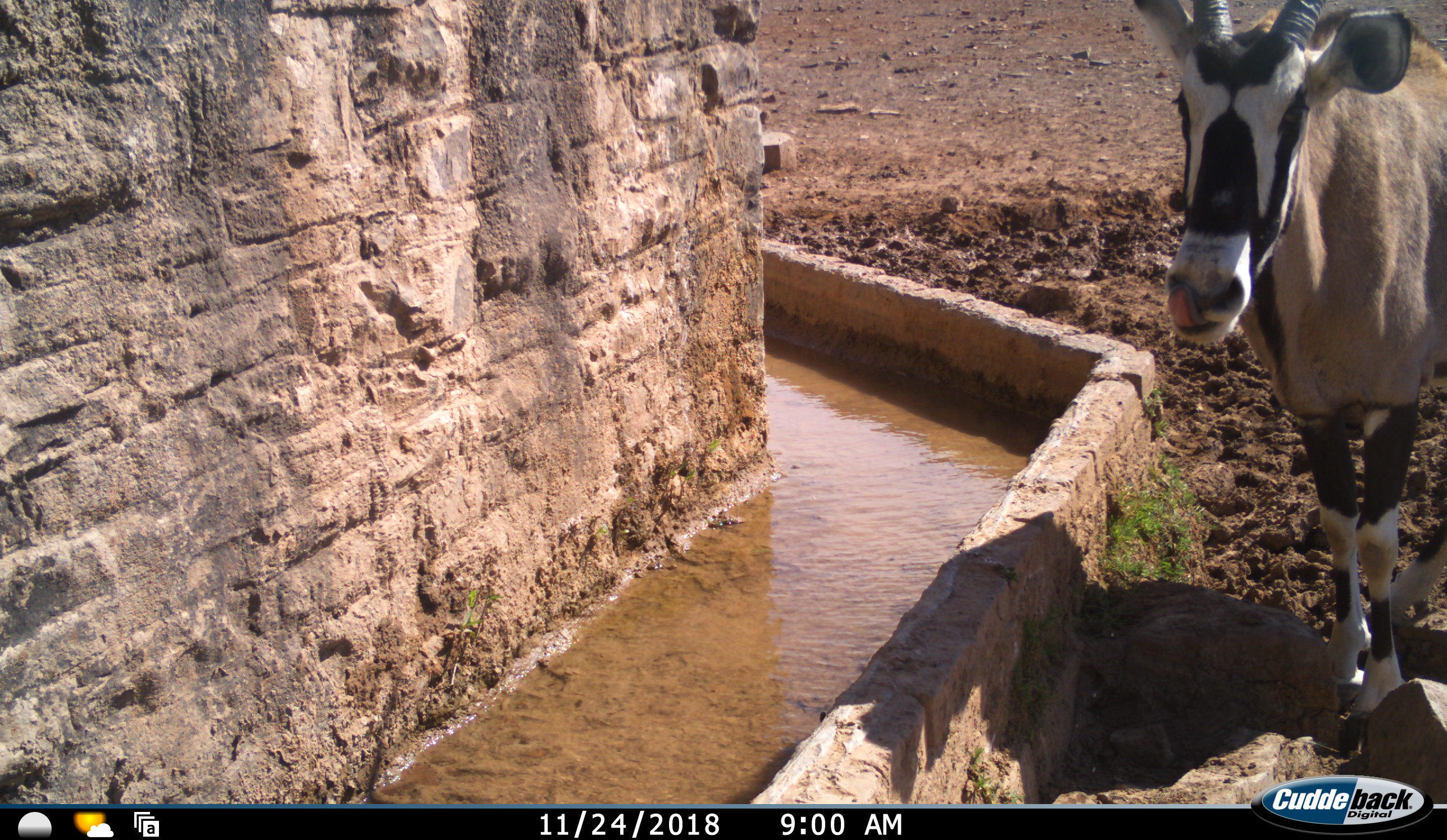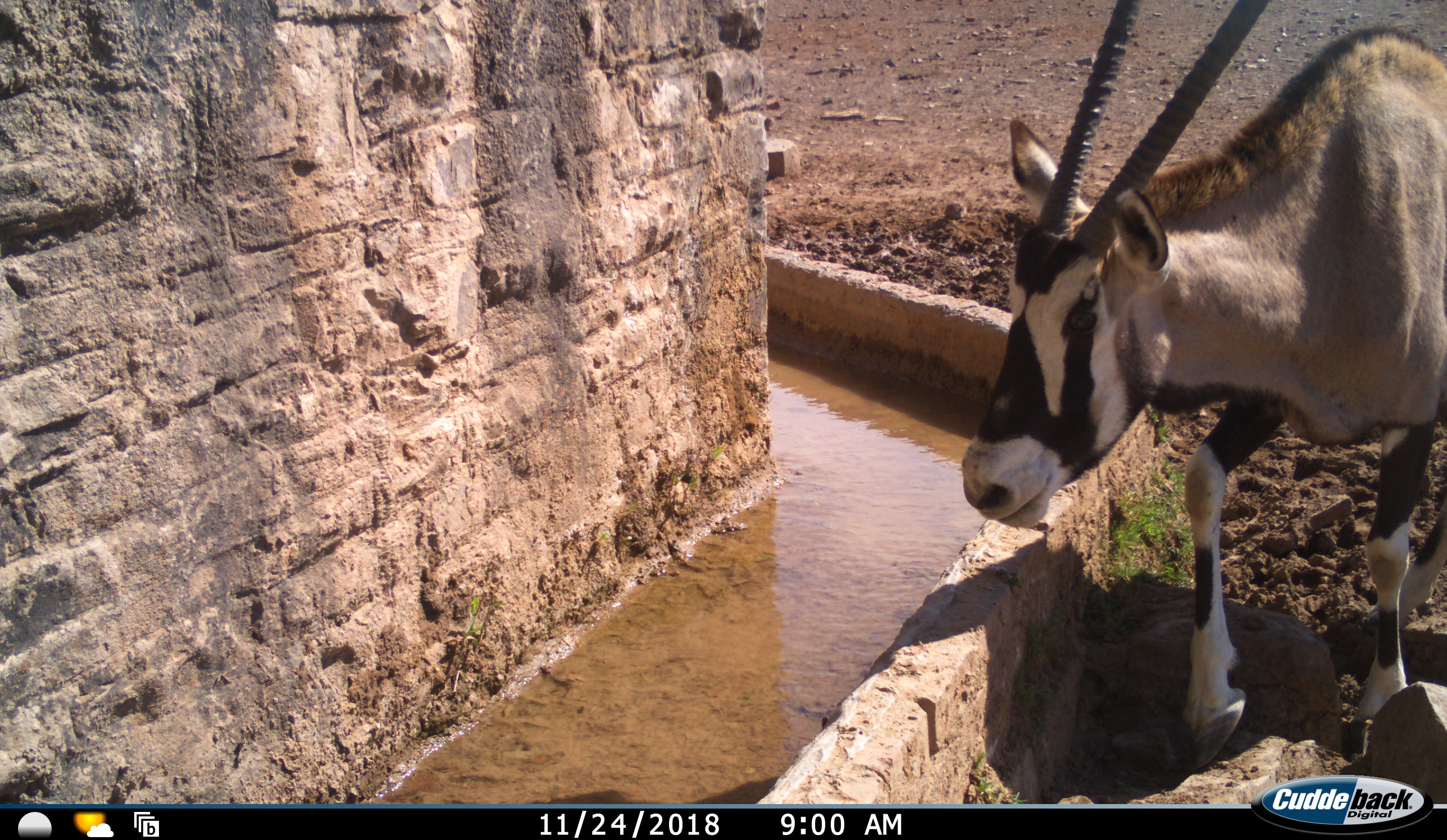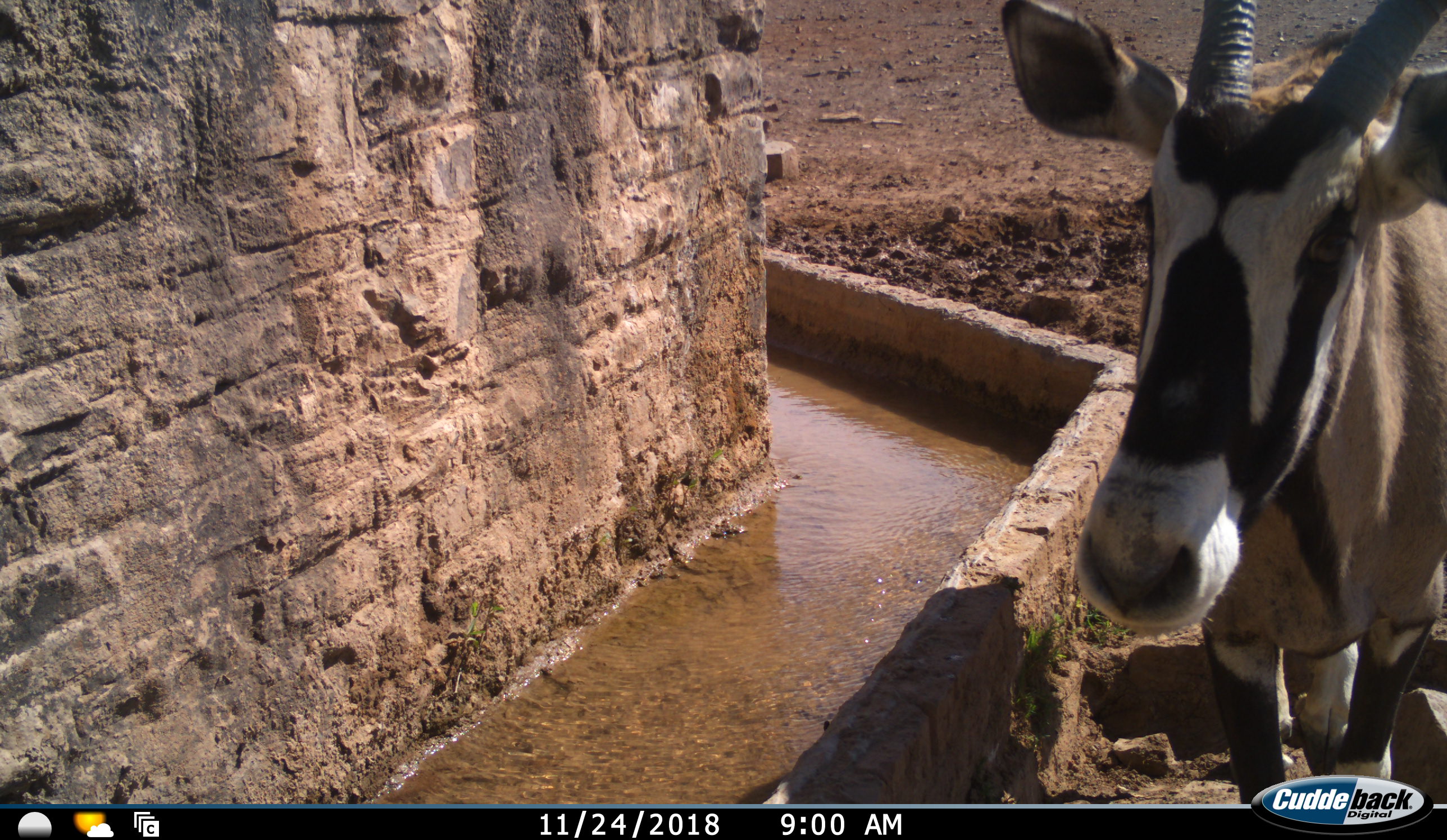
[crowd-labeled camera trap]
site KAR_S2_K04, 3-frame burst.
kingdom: Animalia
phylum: Chordata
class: Mammalia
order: Artiodactyla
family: Bovidae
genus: Oryx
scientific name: Oryx gazella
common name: gemsbok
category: oryx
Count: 1.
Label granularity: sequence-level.